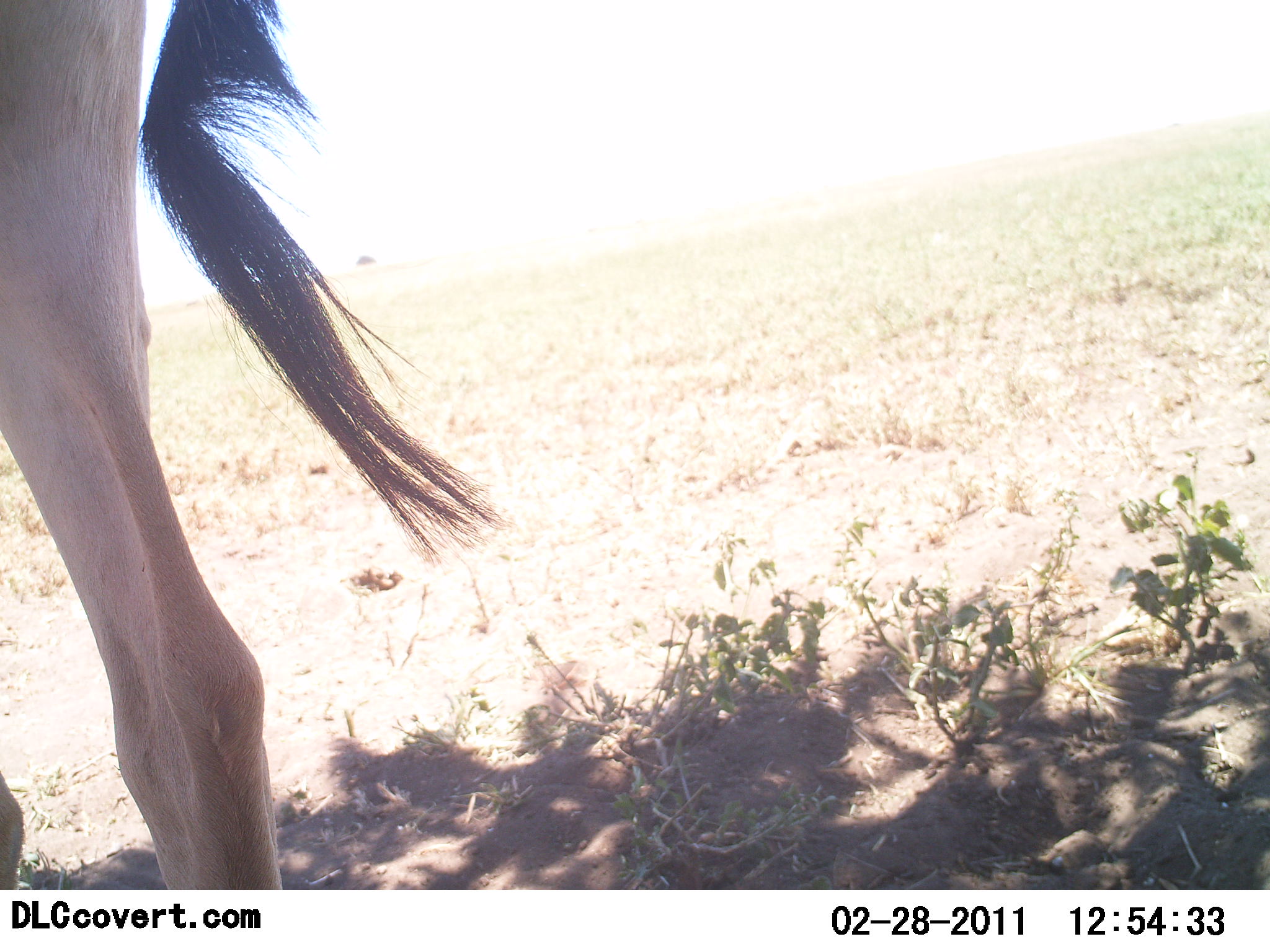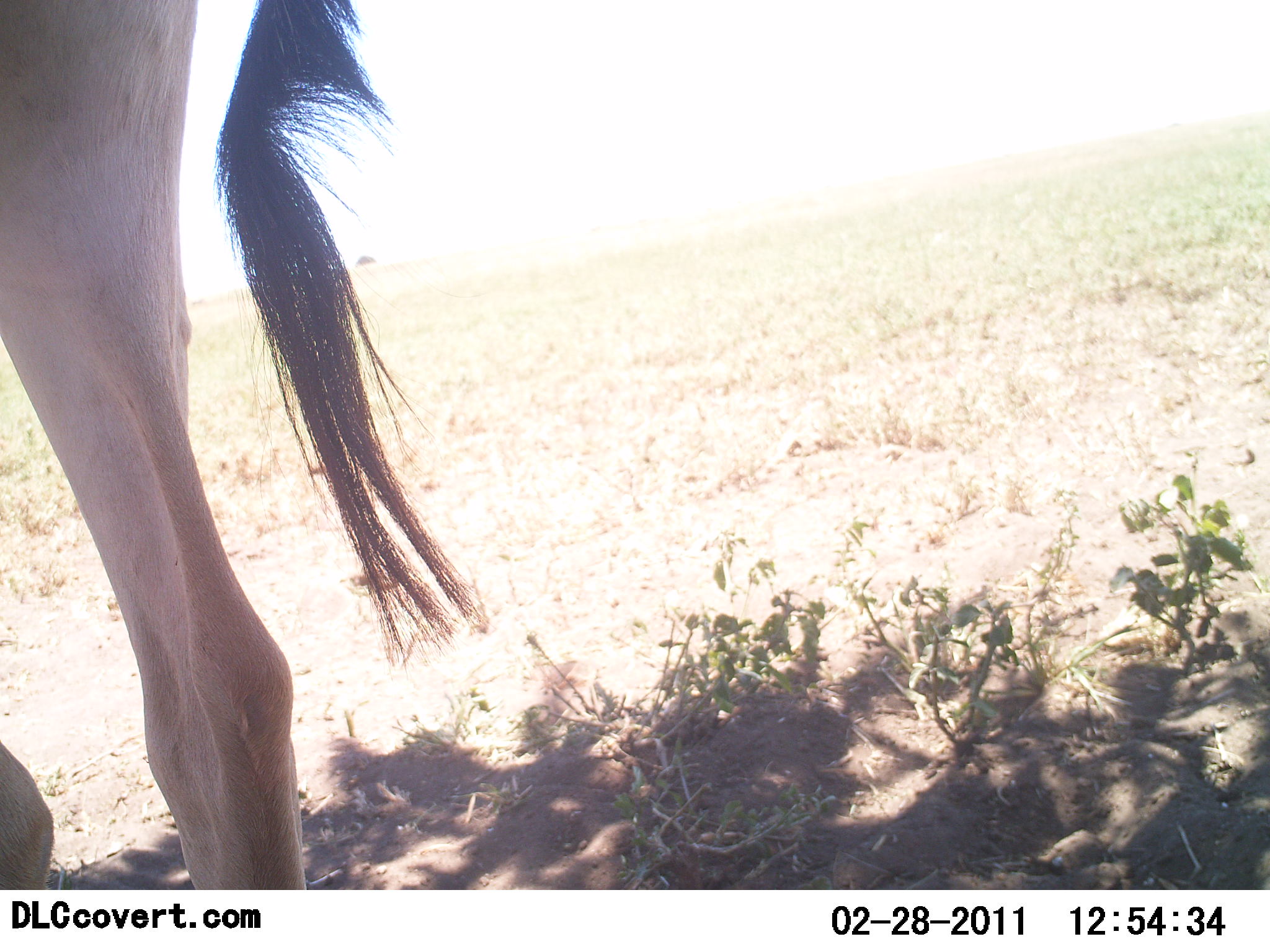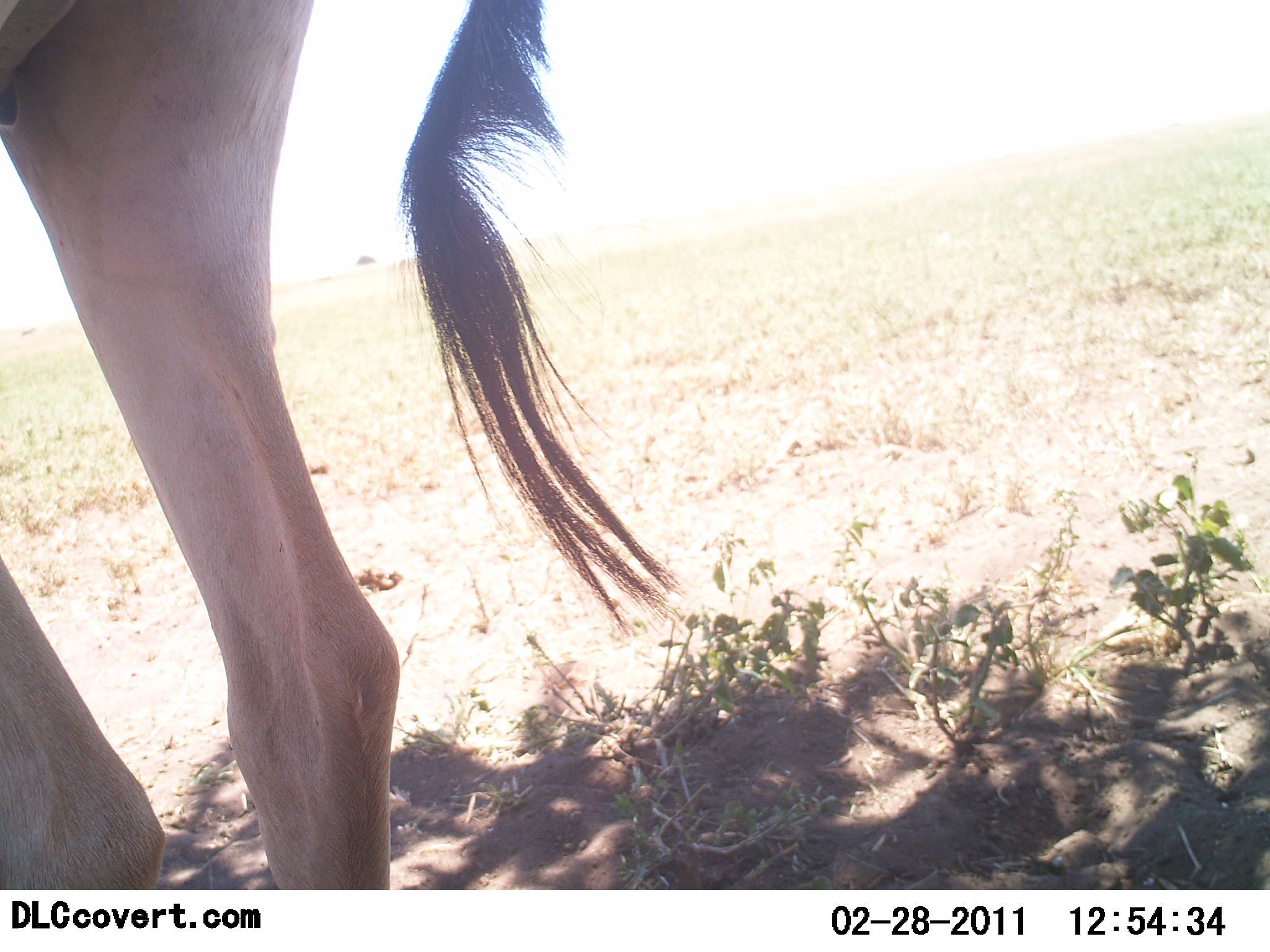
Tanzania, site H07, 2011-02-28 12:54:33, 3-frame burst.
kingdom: Animalia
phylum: Chordata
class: Mammalia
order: Artiodactyla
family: Bovidae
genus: Alcelaphus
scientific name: Alcelaphus buselaphus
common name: hartebeest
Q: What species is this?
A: Hartebeest (Alcelaphus buselaphus).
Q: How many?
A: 1.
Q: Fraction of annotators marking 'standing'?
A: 100%.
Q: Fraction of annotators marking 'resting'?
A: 12%.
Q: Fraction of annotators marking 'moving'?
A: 0%.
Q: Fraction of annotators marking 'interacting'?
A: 0%.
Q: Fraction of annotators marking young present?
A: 0%.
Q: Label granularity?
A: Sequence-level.